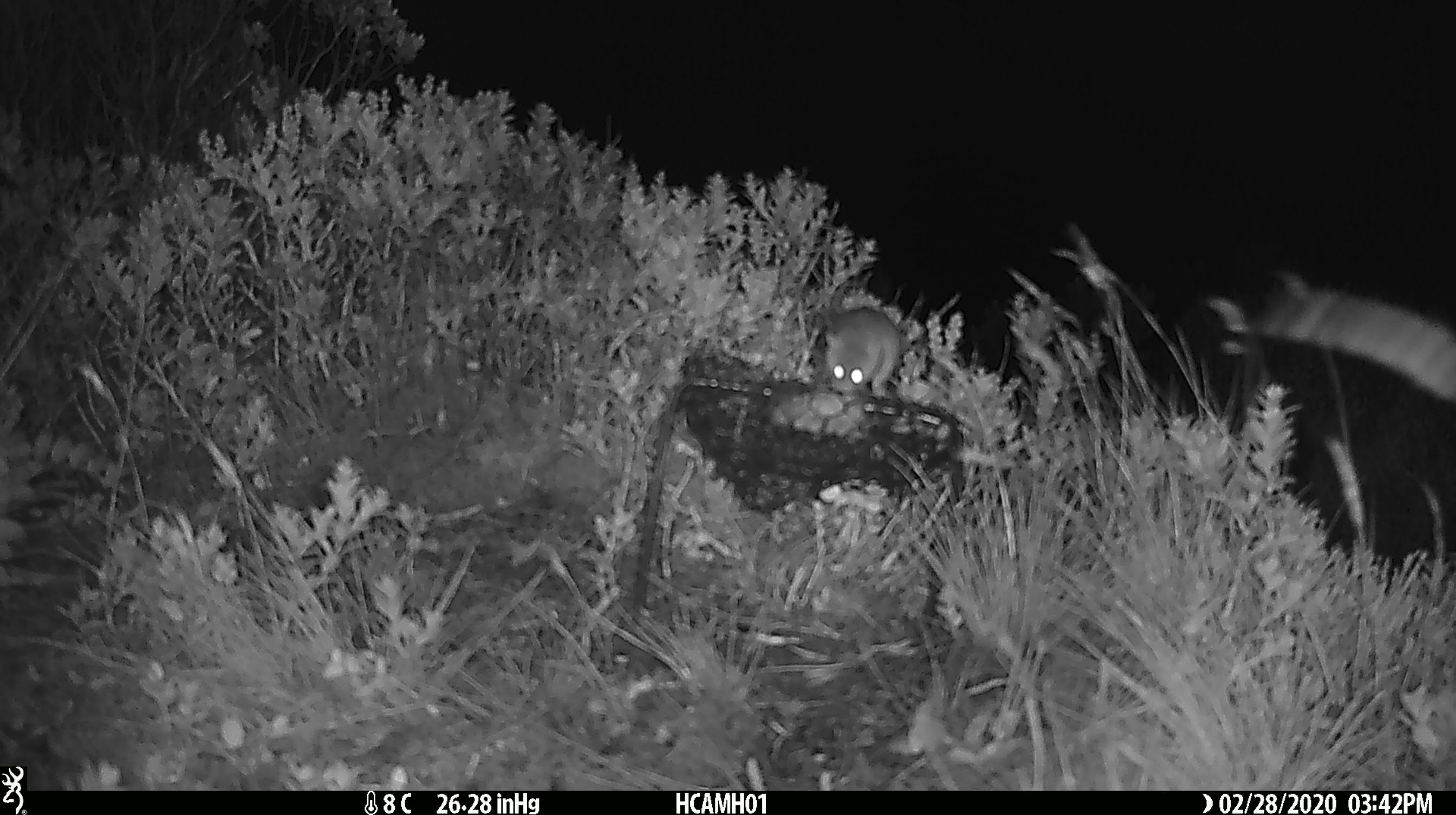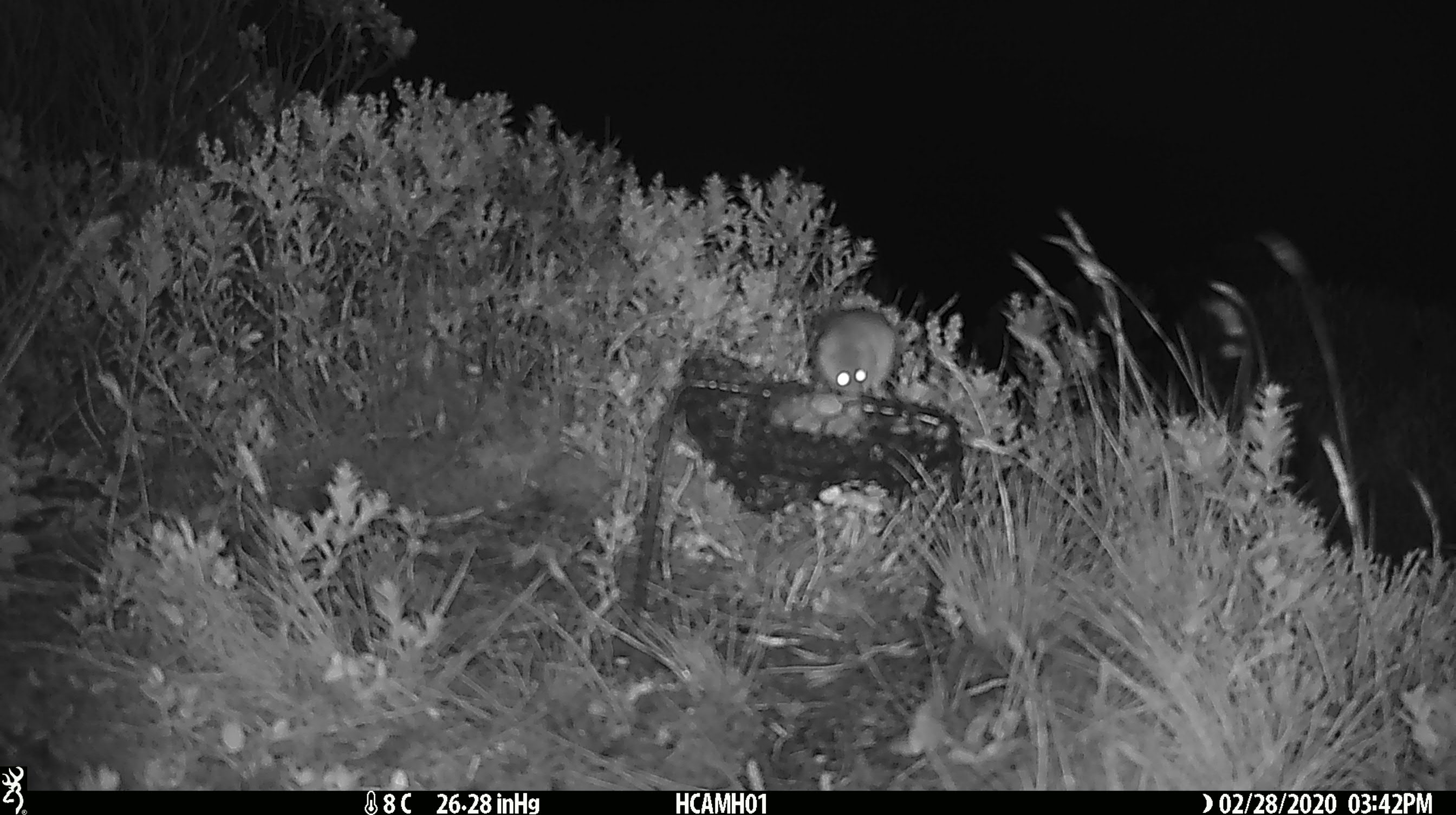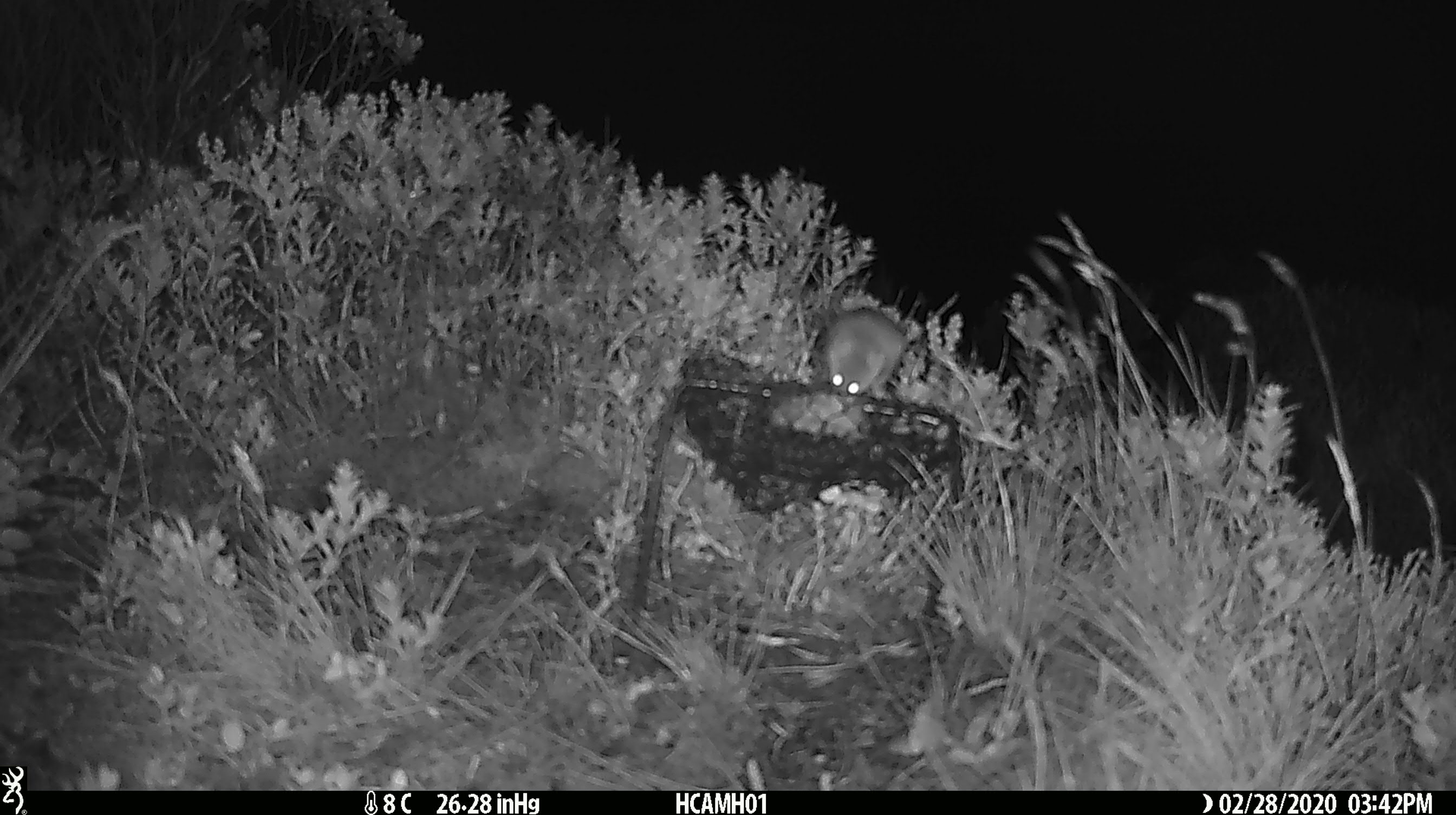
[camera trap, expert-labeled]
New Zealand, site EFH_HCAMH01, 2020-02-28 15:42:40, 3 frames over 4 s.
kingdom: Animalia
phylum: Chordata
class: Mammalia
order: Rodentia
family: Muridae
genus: Mus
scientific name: Mus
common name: mouse